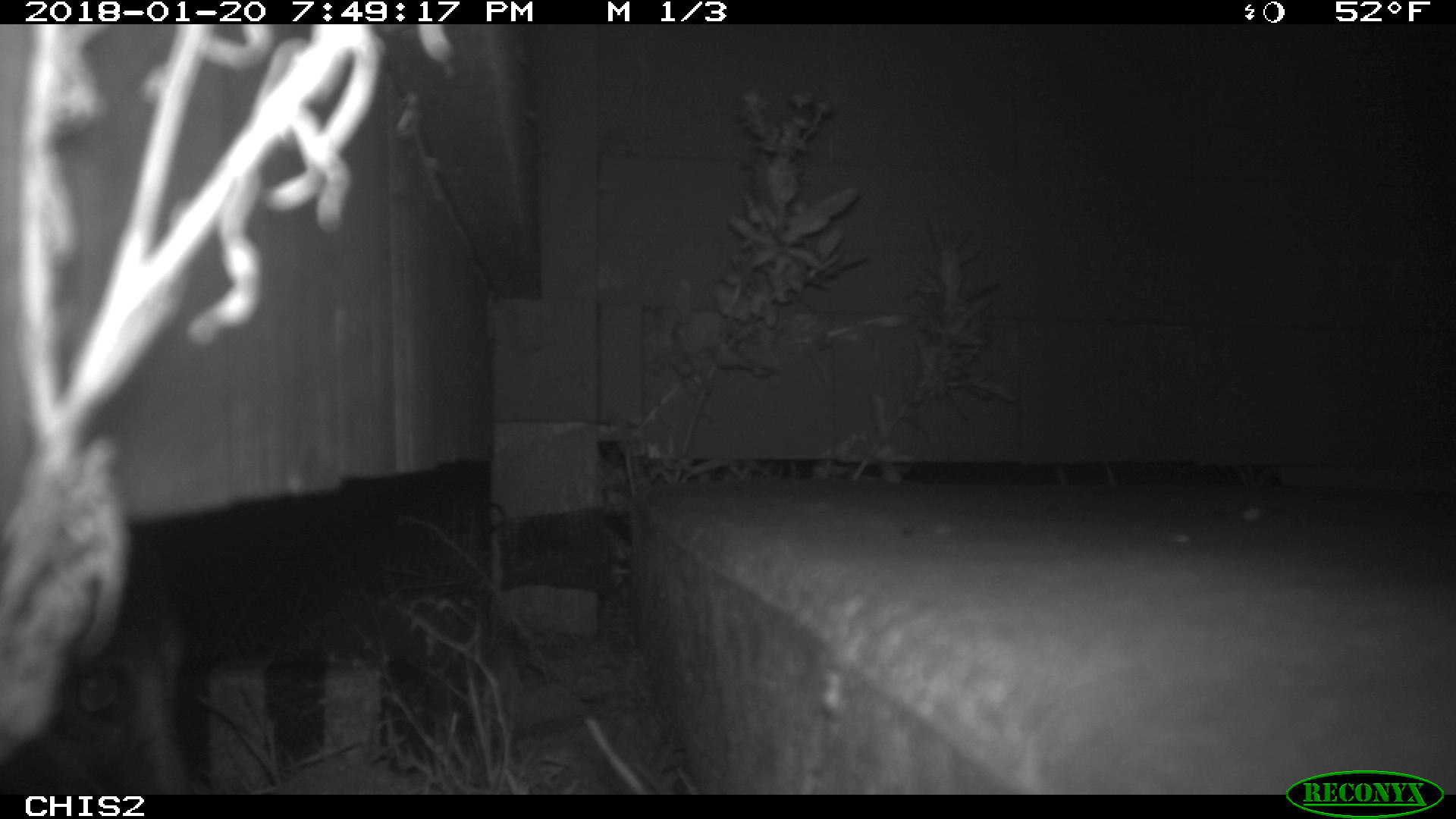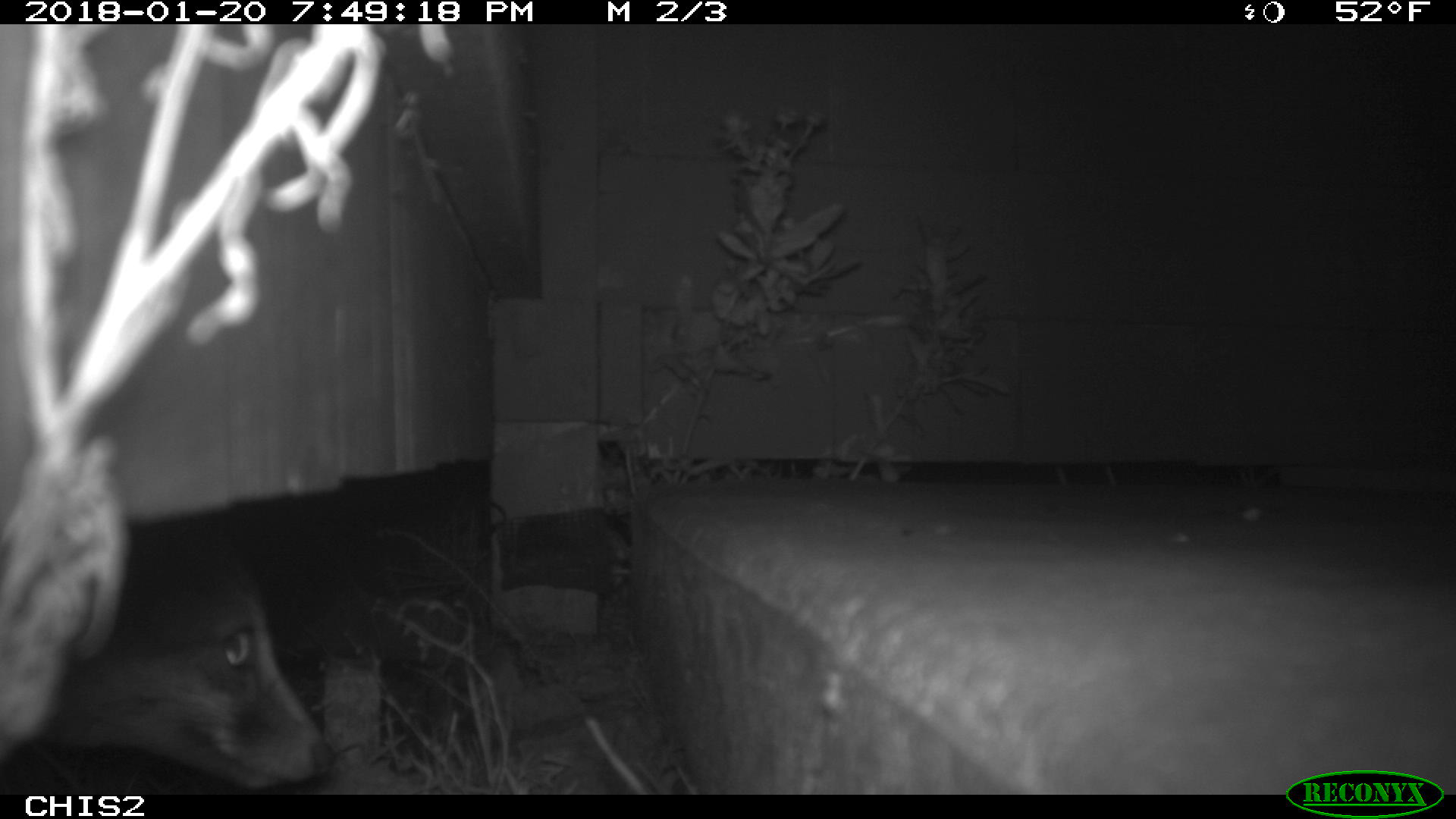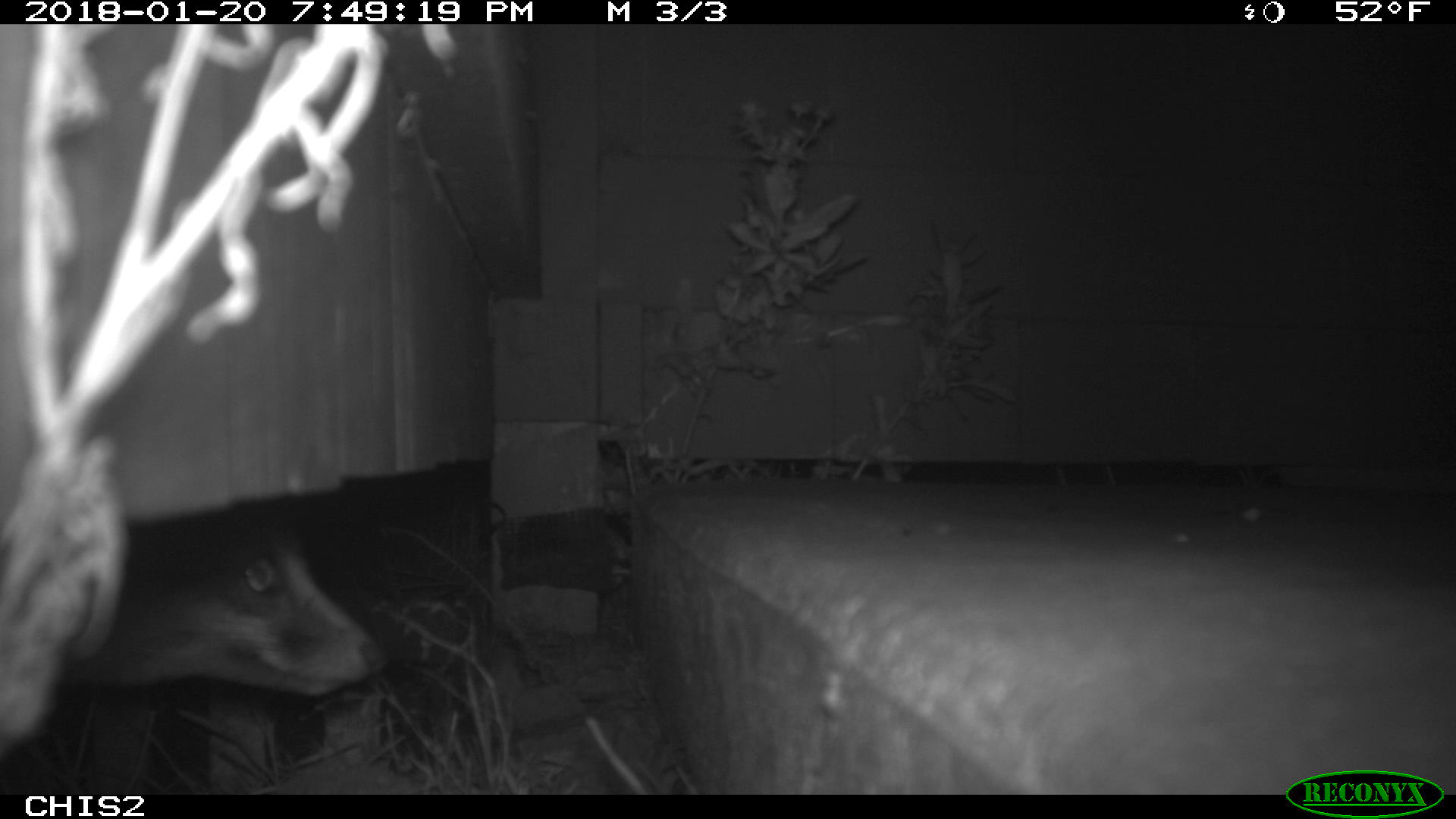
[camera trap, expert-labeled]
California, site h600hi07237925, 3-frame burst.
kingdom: Animalia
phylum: Chordata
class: Mammalia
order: Carnivora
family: Canidae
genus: Urocyon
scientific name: Urocyon littoralis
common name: island fox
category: fox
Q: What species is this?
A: Fox (island fox) (Urocyon littoralis).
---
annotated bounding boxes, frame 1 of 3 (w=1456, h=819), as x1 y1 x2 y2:
fox: 0 555 190 794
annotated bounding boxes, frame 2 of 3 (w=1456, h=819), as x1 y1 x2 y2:
fox: 42 517 337 790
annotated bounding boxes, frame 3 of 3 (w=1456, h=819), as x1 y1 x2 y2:
fox: 67 500 383 692